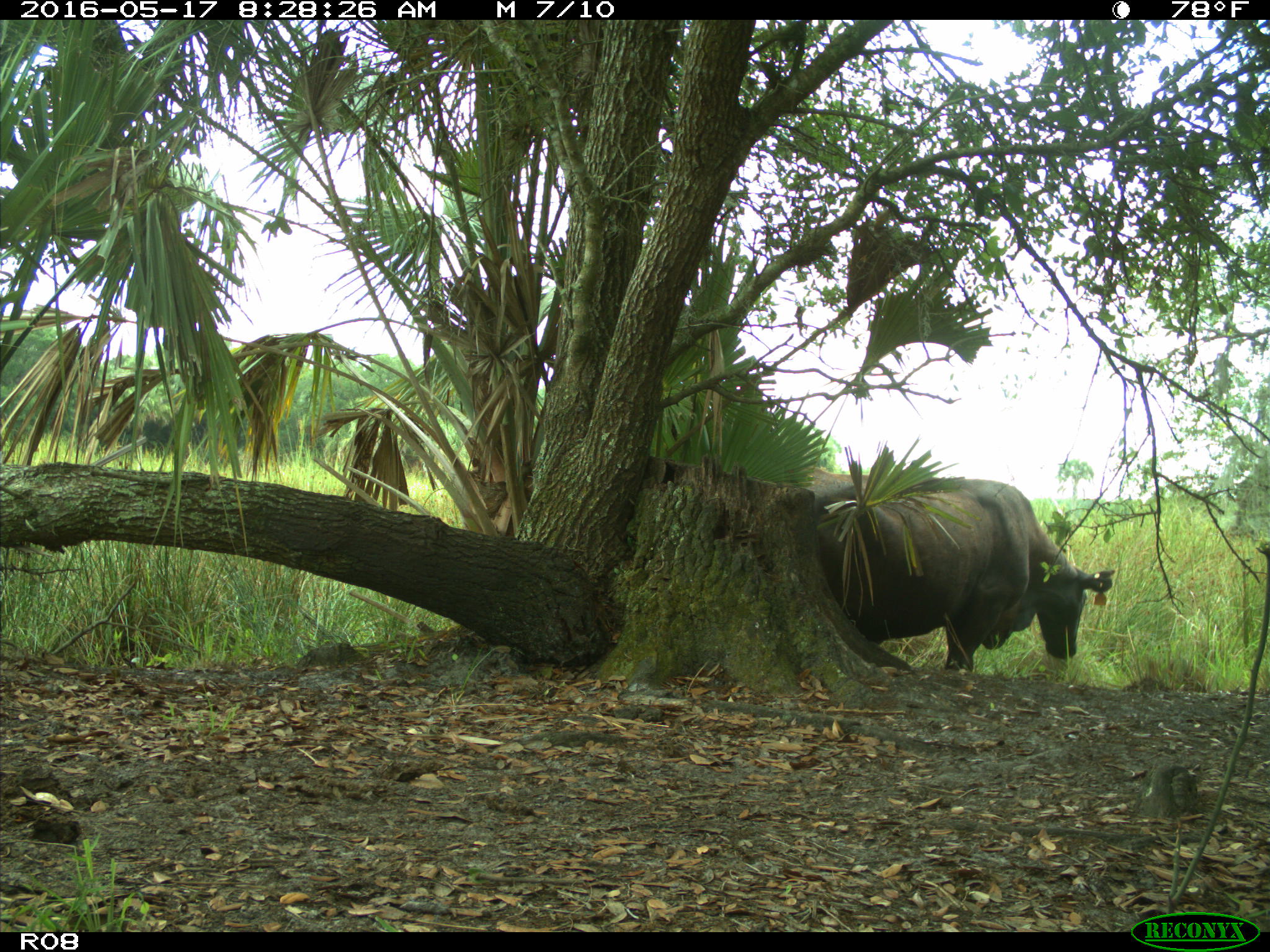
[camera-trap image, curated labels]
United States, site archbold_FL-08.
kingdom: Animalia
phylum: Chordata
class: Mammalia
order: Artiodactyla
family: Bovidae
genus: Bos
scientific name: Bos taurus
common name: domestic cow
Bos taurus (domestic cow).